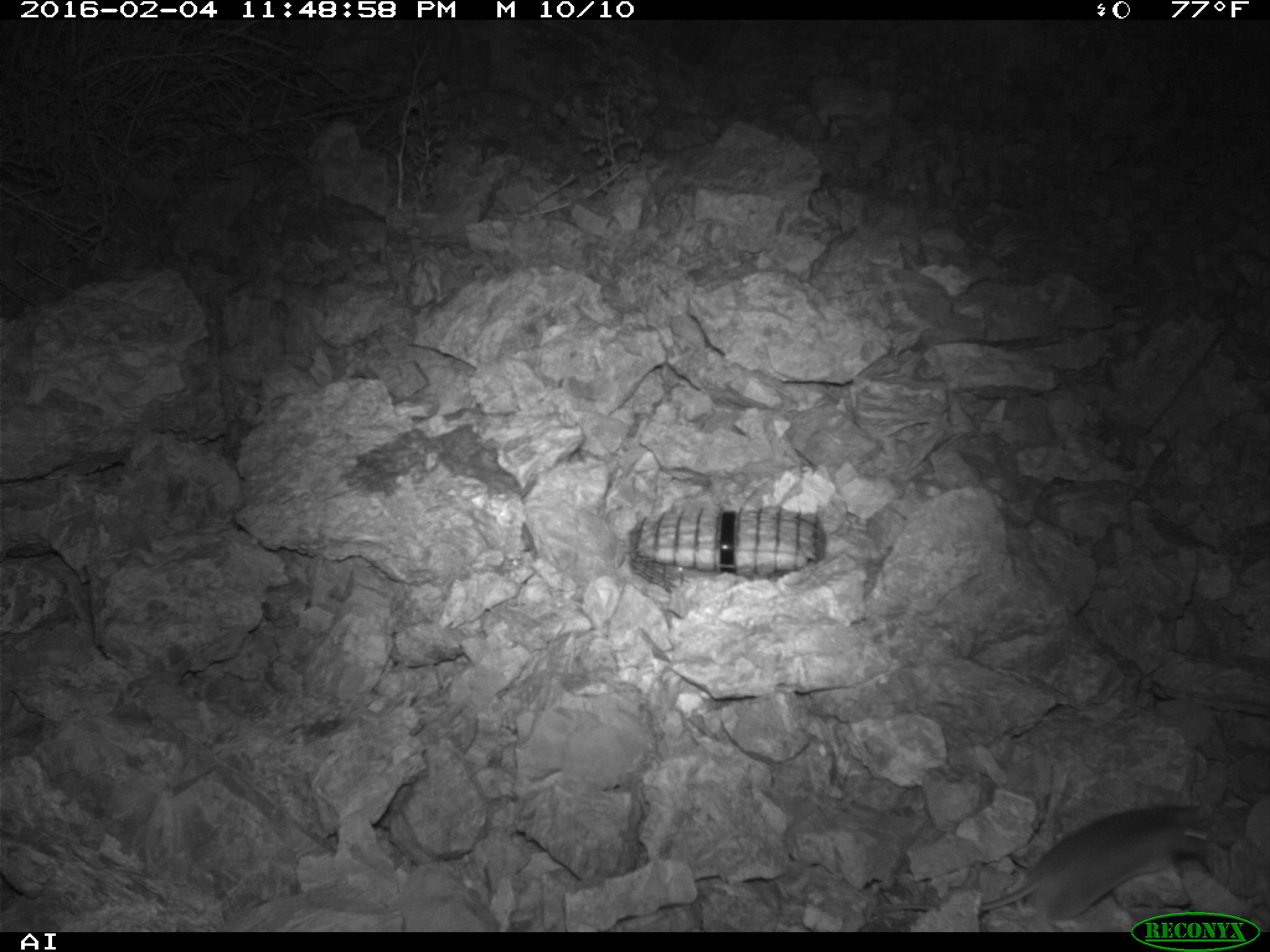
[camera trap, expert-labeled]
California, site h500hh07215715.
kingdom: Animalia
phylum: Chordata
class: Mammalia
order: Rodentia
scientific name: Rodentia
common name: rodent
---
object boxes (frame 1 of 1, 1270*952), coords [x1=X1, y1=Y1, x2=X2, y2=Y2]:
rodent: [x1=887, y1=806, x2=1210, y2=932]